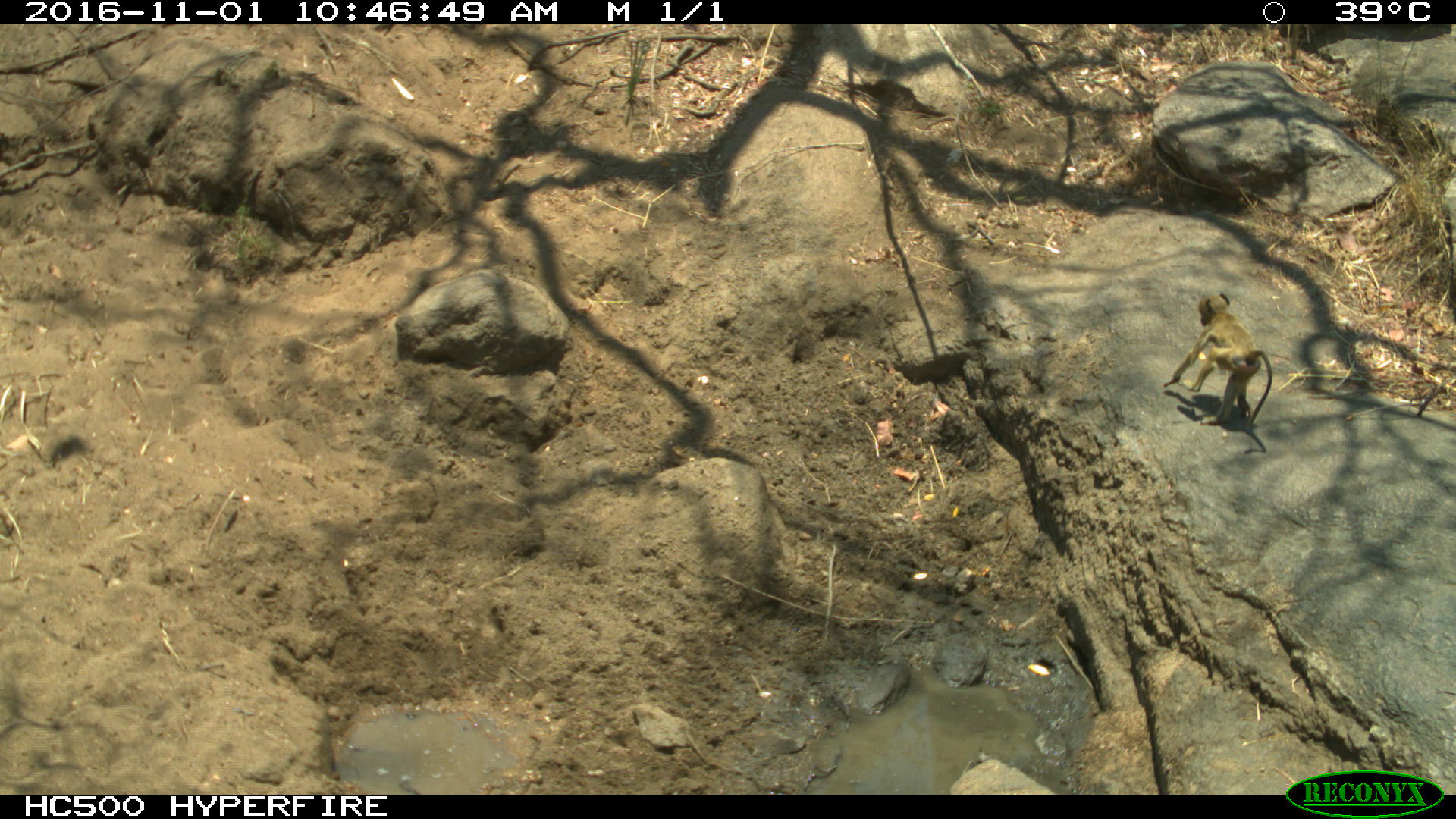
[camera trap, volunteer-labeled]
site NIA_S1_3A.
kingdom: Animalia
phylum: Chordata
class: Mammalia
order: Primates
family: Cercopithecidae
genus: Papio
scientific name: Papio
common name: baboon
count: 1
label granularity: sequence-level